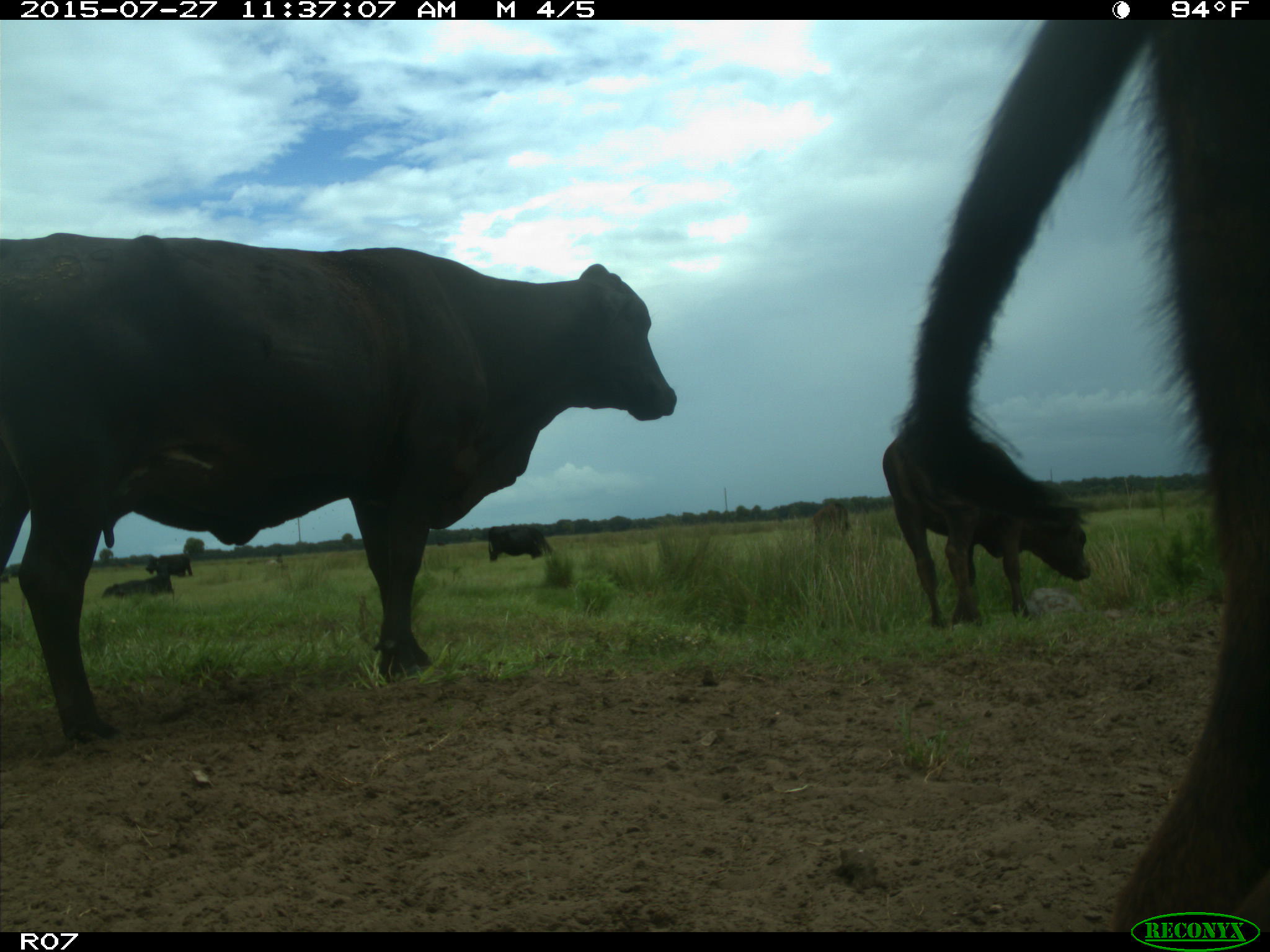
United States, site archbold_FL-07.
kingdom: Animalia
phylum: Chordata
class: Mammalia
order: Artiodactyla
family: Bovidae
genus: Bos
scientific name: Bos taurus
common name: domestic cow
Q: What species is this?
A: Bos taurus (domestic cow).